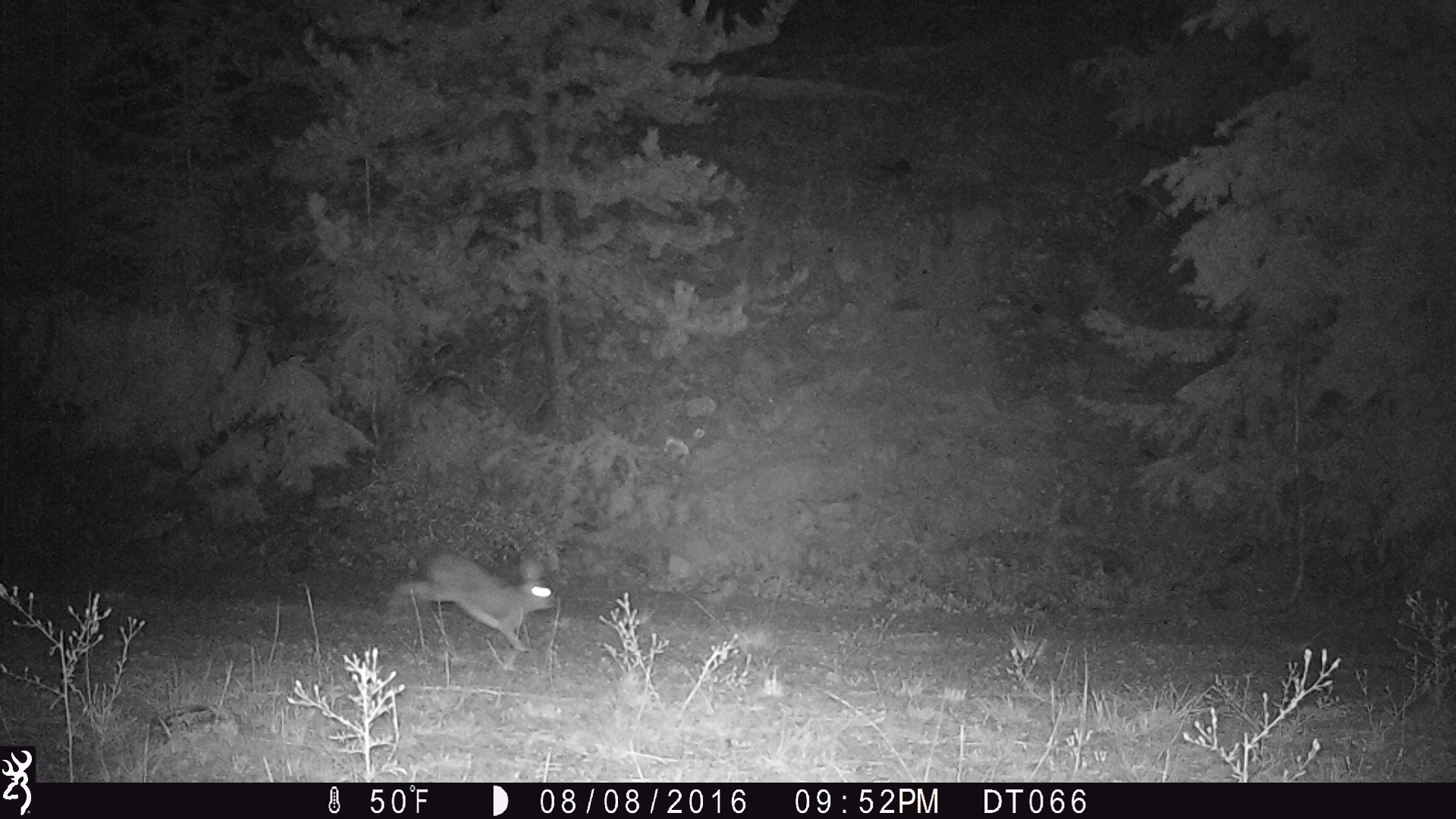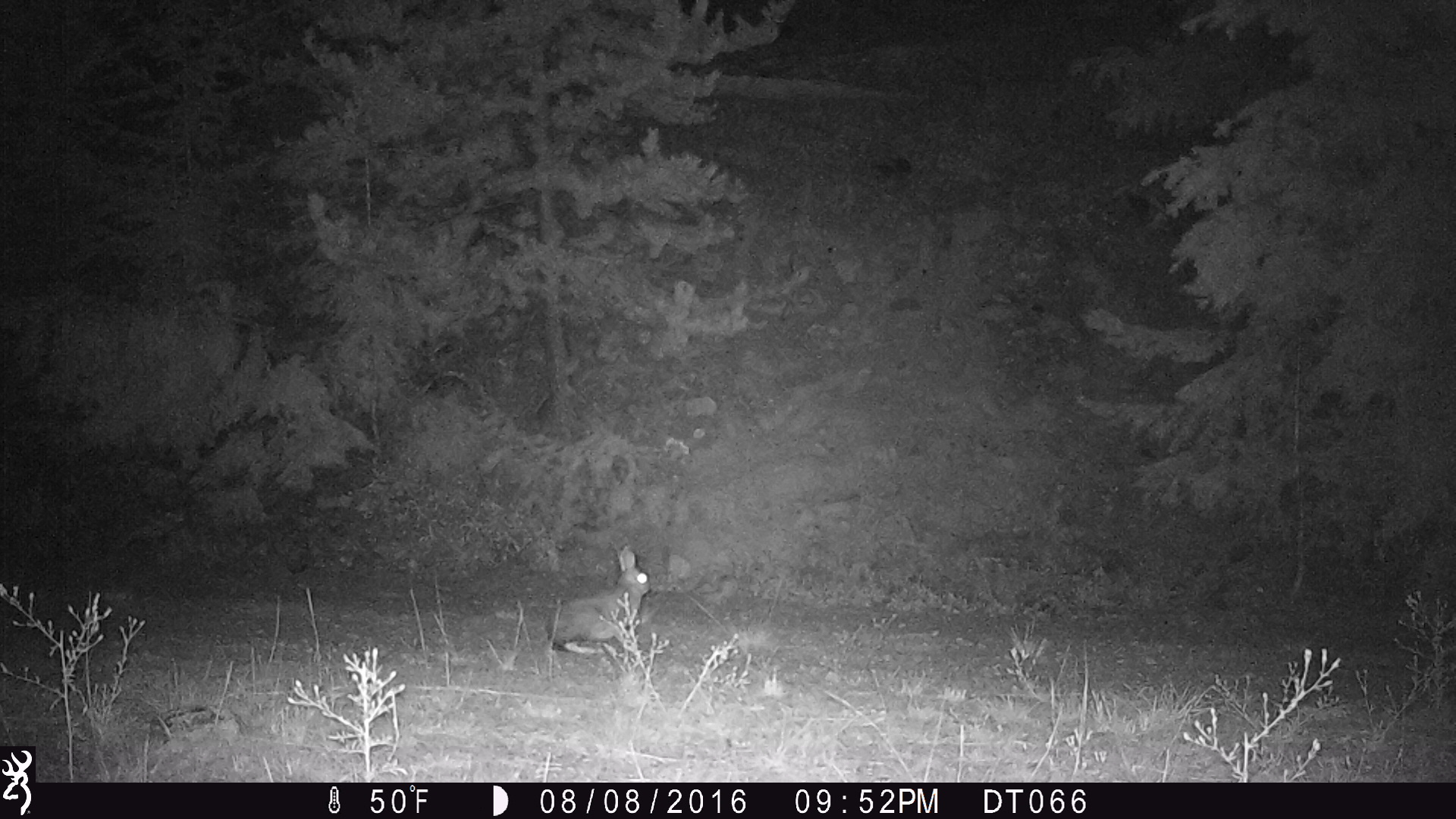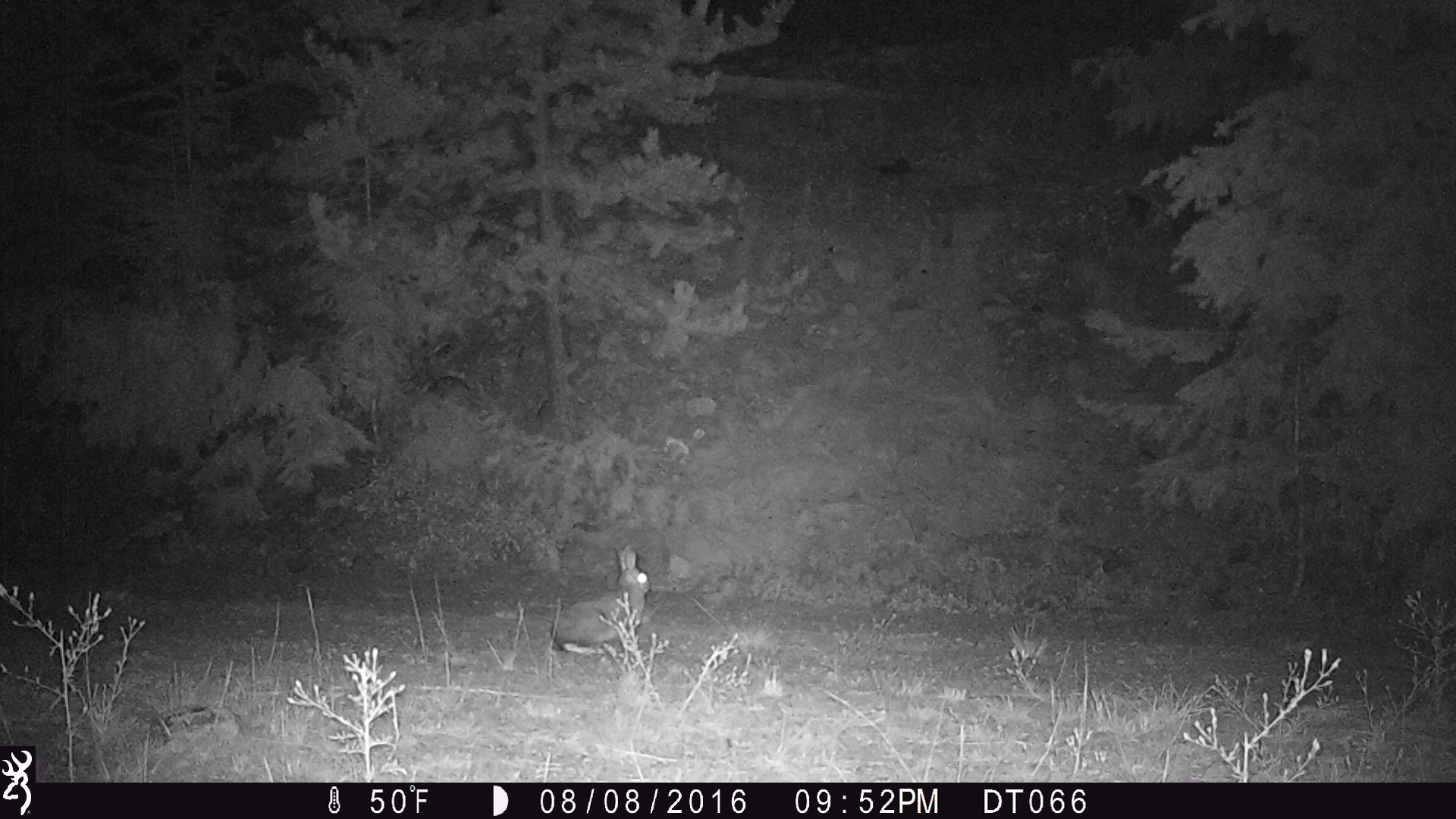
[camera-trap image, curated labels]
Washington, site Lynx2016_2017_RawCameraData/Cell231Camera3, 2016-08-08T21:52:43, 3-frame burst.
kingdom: Animalia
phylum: Chordata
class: Mammalia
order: Lagomorpha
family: Leporidae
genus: Lepus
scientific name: Lepus americanus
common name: snowshoe hare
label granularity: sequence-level